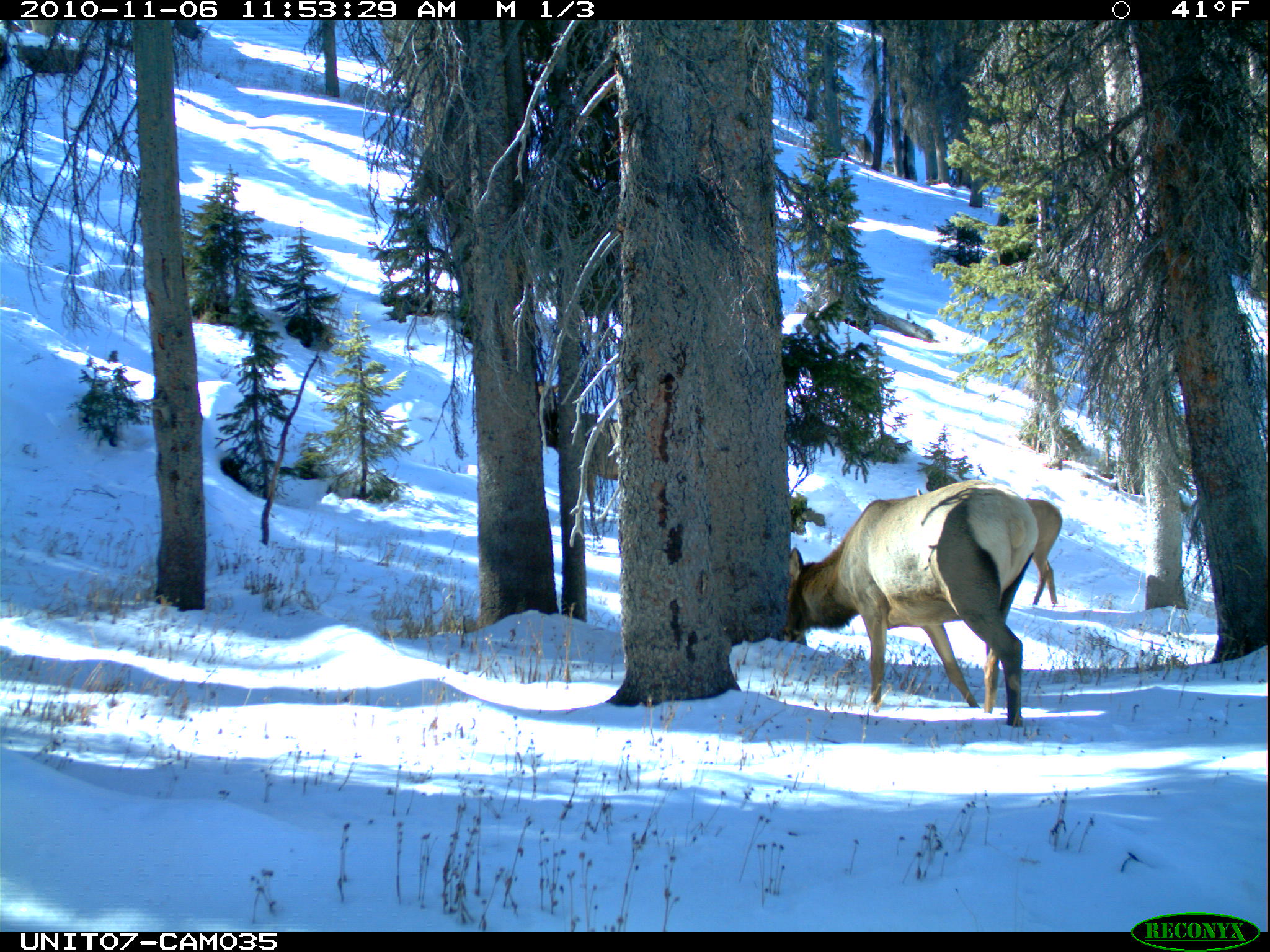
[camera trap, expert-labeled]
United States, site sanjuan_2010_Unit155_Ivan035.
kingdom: Animalia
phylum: Chordata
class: Mammalia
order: Artiodactyla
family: Cervidae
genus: Cervus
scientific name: Cervus elaphus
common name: red deer